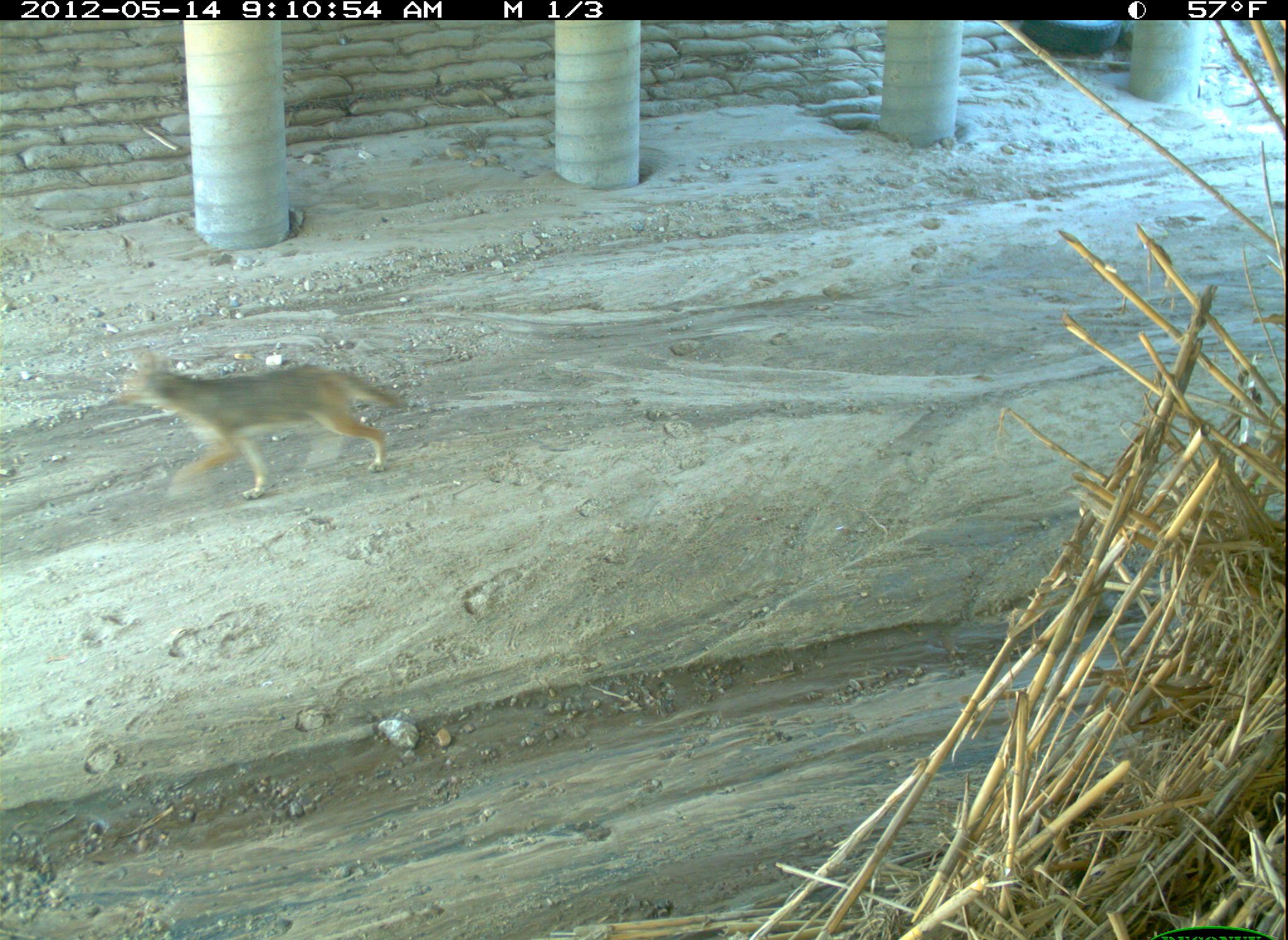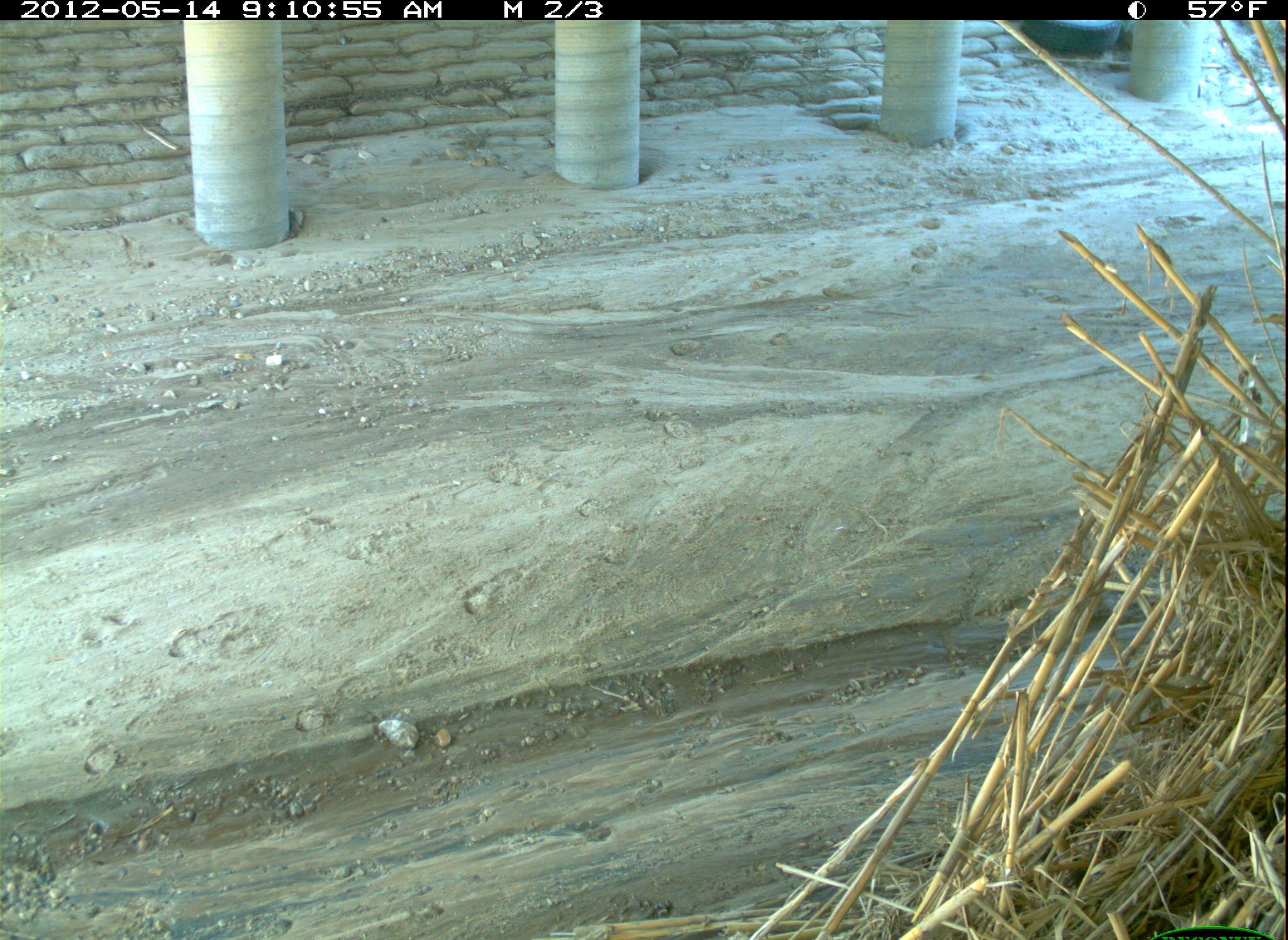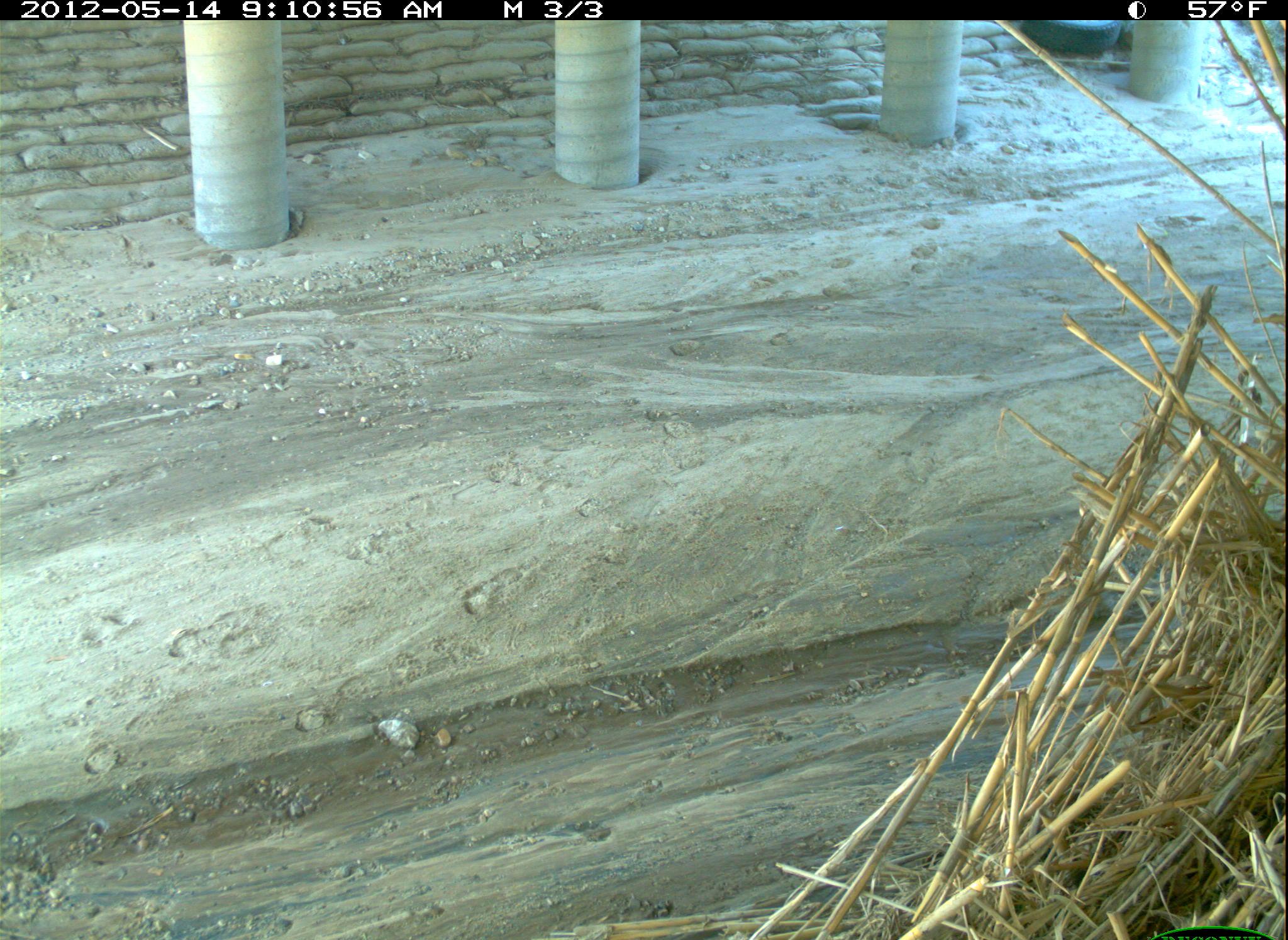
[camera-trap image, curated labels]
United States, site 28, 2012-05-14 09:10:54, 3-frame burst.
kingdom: Animalia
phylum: Chordata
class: Mammalia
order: Carnivora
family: Canidae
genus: Canis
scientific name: Canis latrans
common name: coyote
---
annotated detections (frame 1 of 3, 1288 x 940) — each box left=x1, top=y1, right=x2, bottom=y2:
coyote: left=118, top=345, right=415, bottom=506